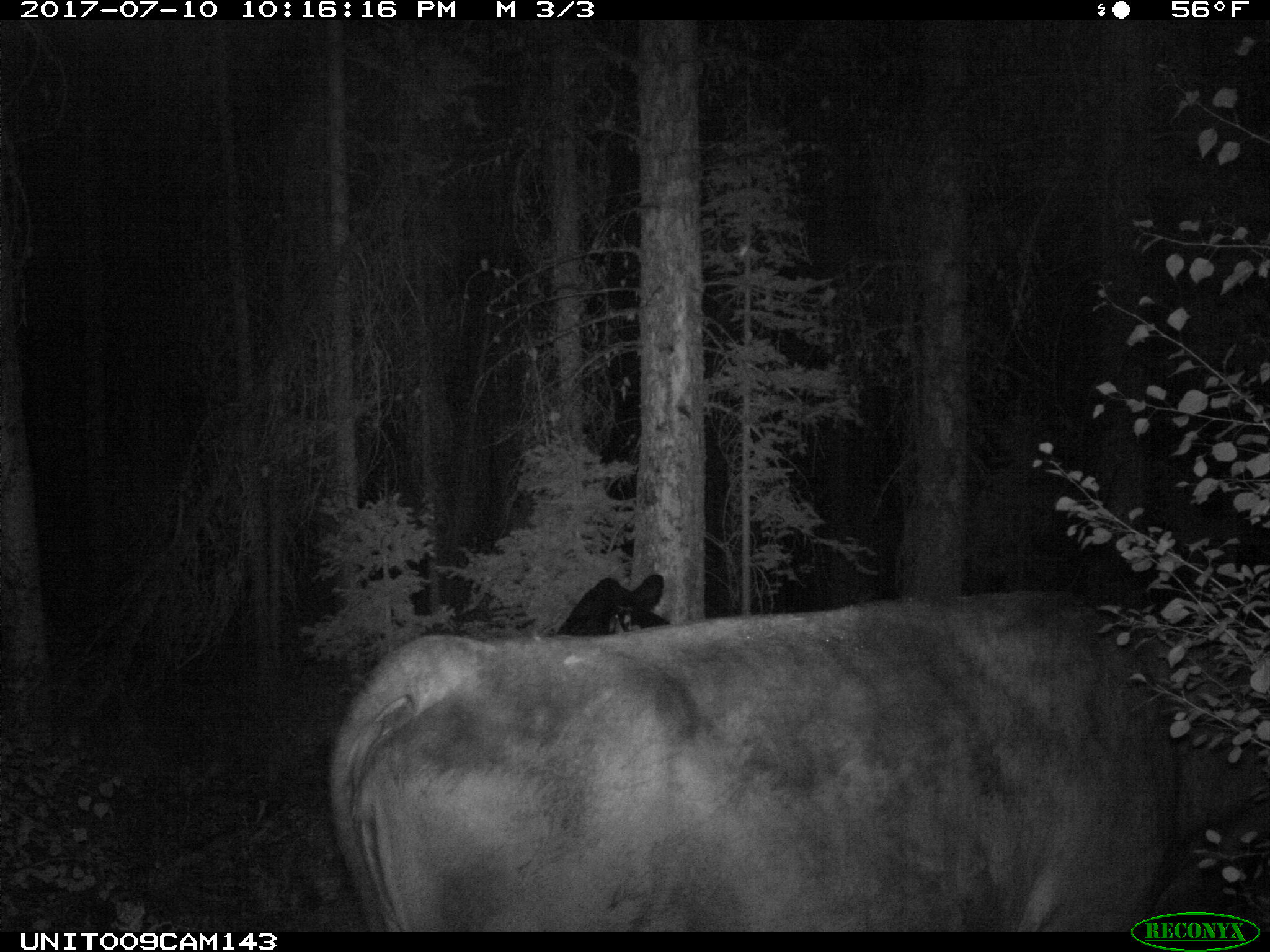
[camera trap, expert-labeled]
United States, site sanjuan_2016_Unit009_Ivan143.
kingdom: Animalia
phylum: Chordata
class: Mammalia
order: Artiodactyla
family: Bovidae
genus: Bos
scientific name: Bos taurus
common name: domestic cow